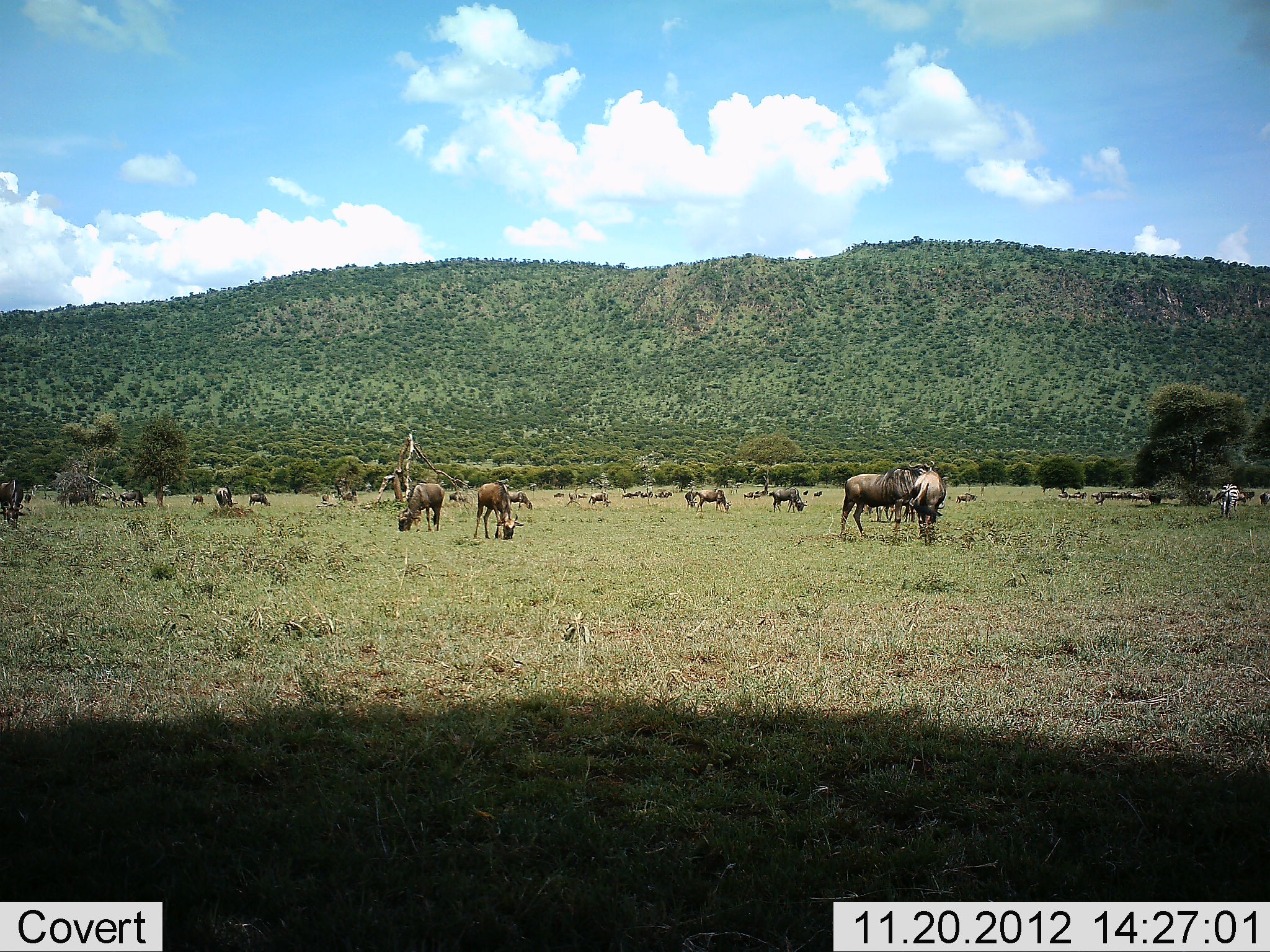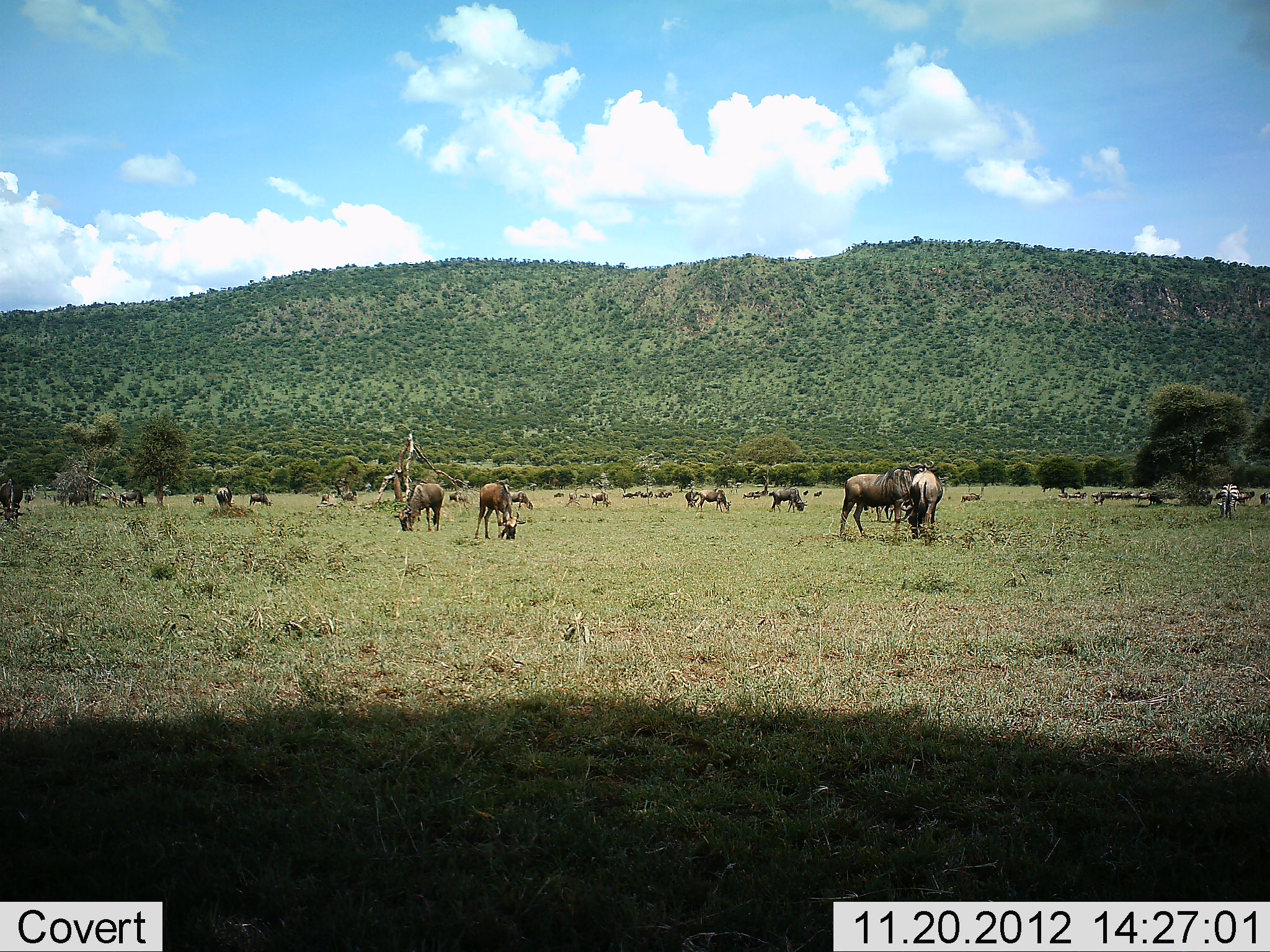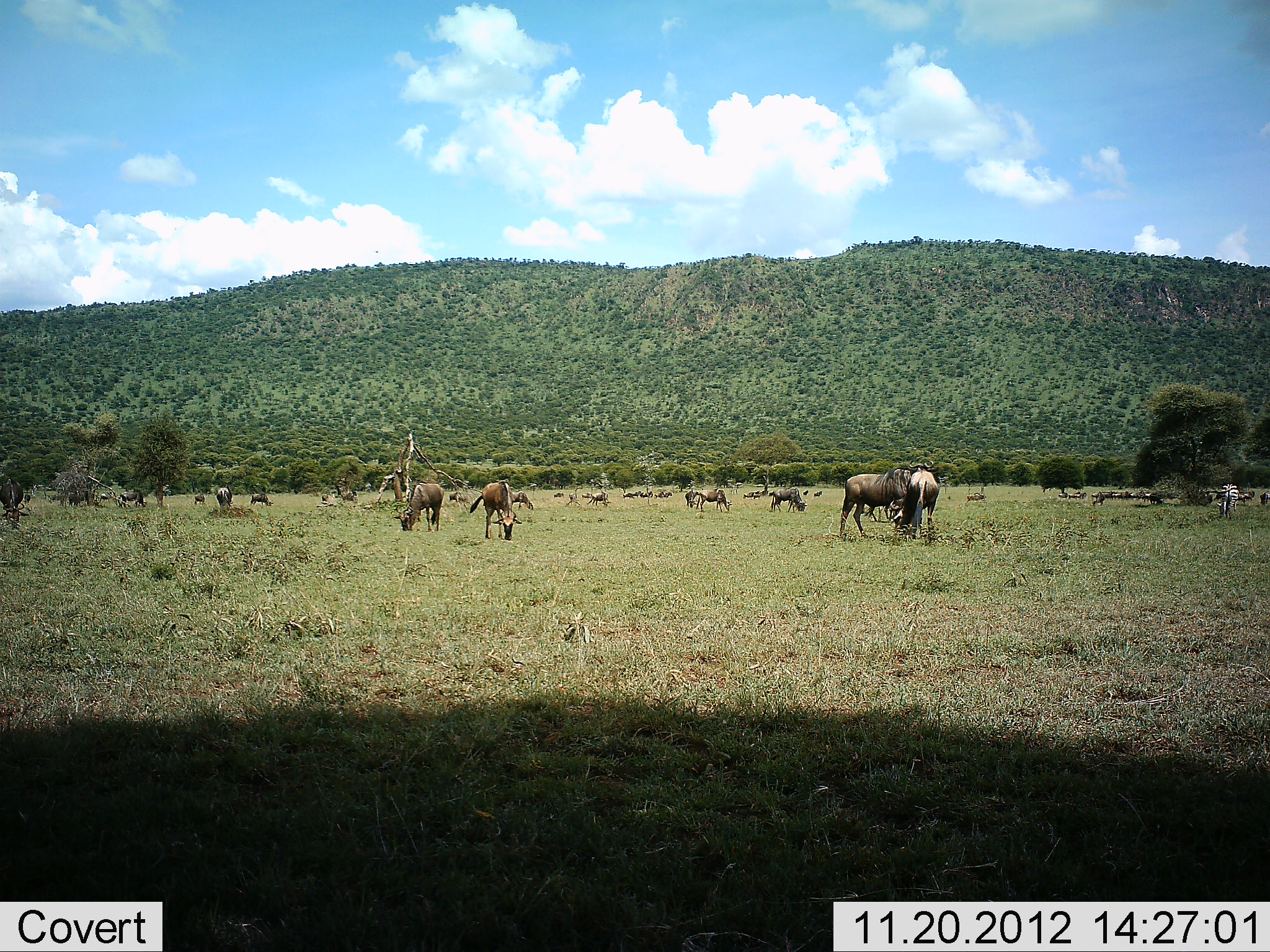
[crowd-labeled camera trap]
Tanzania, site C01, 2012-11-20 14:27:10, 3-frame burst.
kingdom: Animalia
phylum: Chordata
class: Mammalia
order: Artiodactyla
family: Bovidae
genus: Connochaetes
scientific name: Connochaetes taurinus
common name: blue wildebeest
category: wildebeest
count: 11-50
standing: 57%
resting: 17%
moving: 39%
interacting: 0%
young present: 9%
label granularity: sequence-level